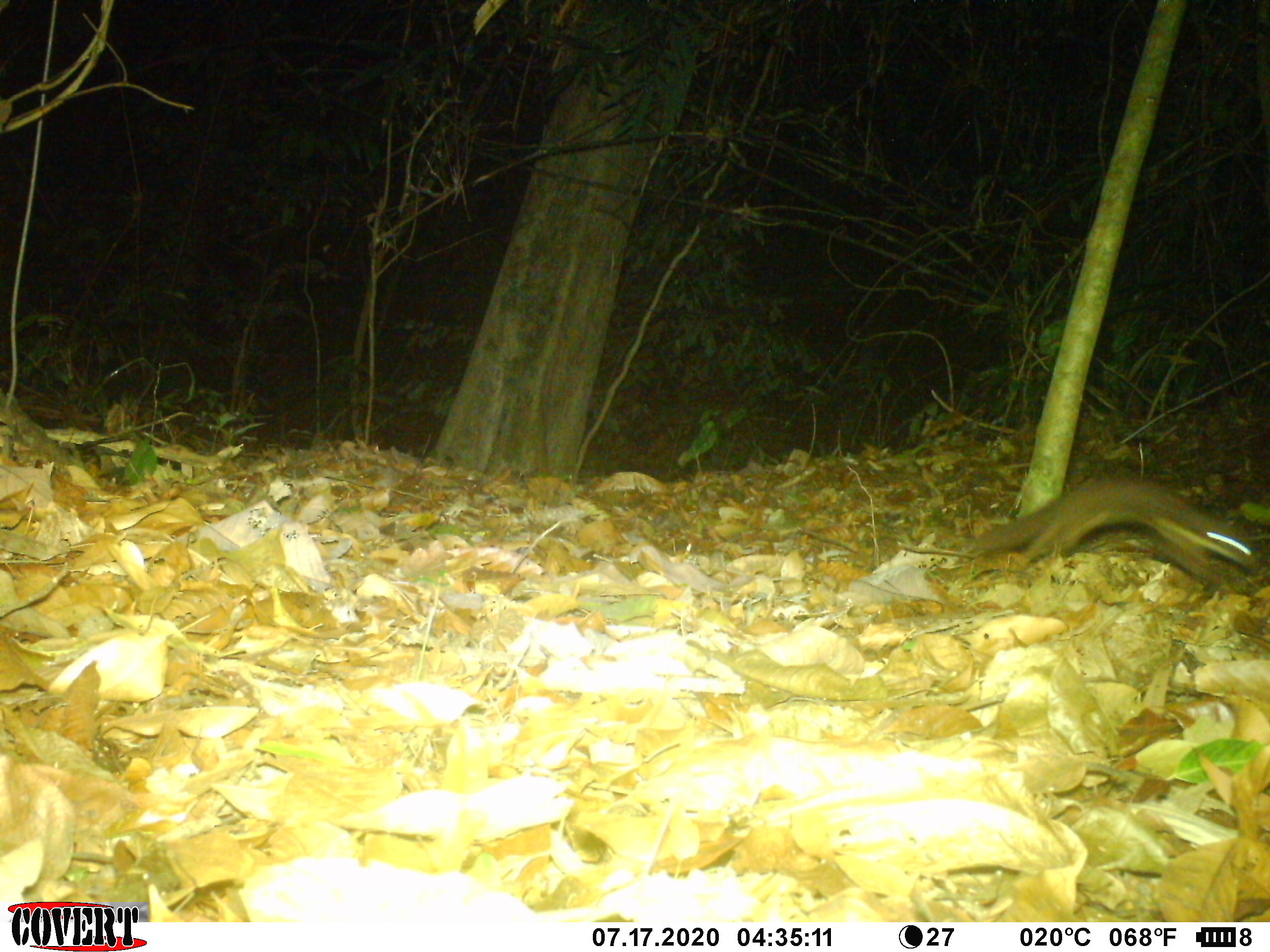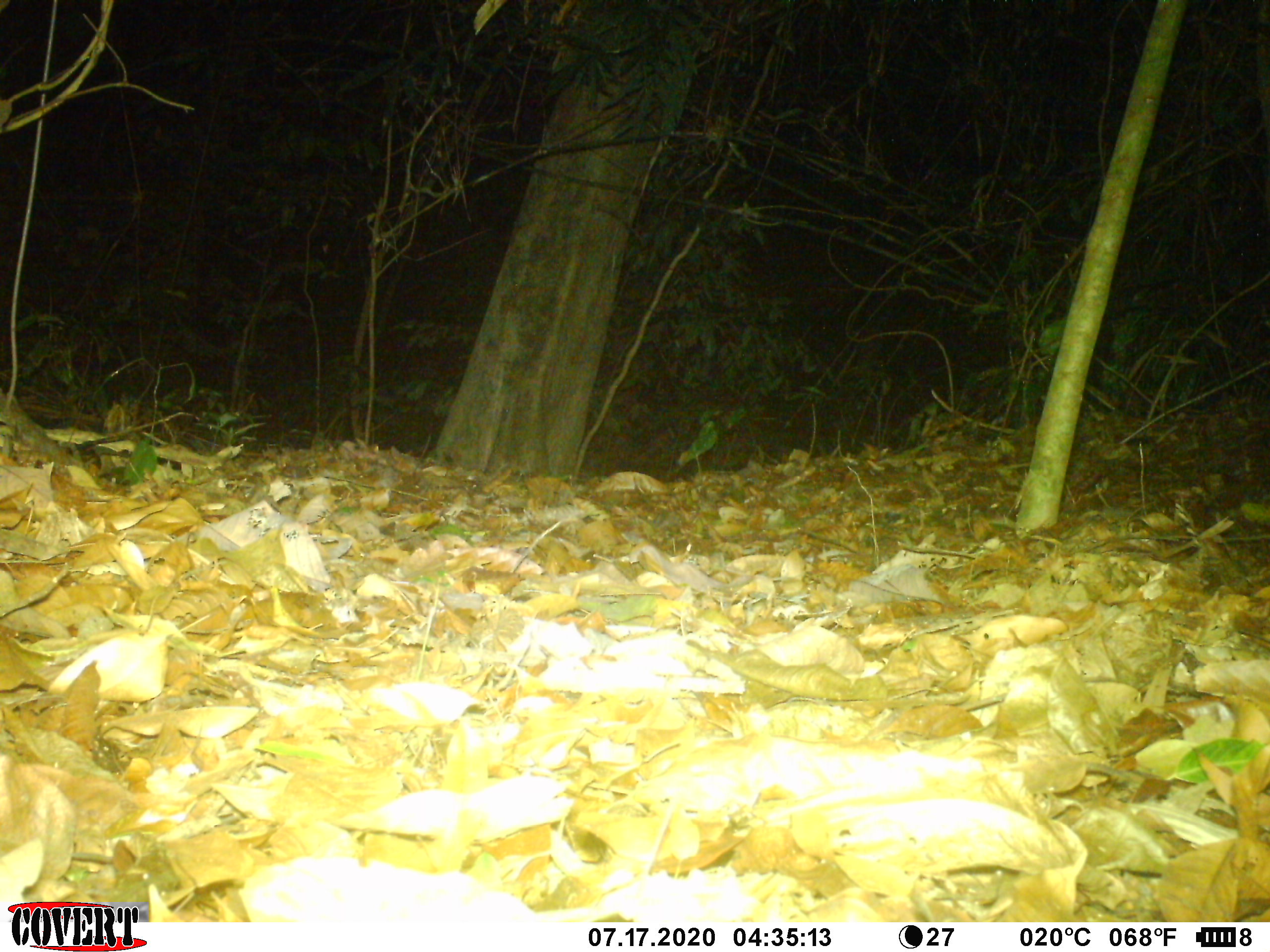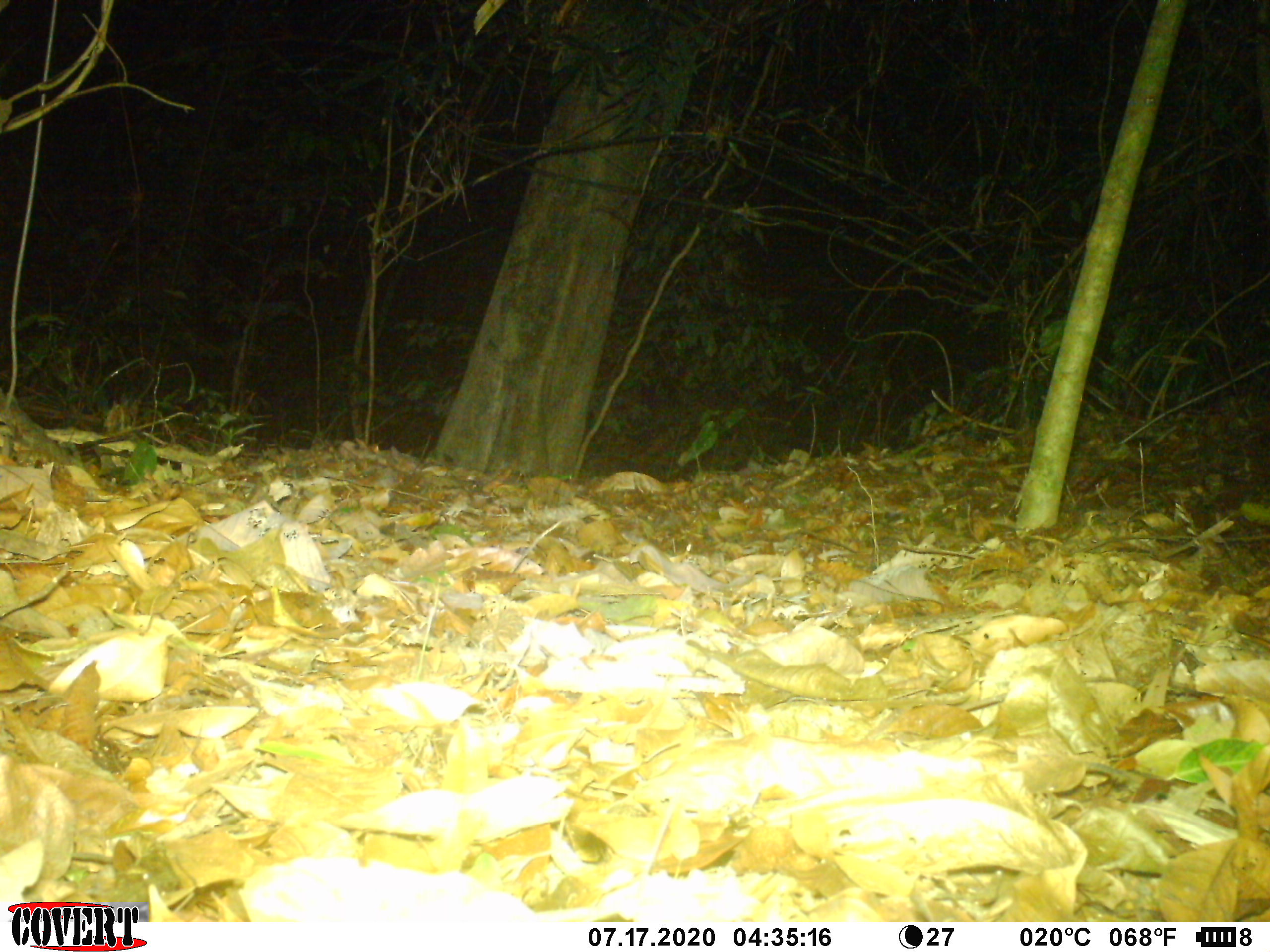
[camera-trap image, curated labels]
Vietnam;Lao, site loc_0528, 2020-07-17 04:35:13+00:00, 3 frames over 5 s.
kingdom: Animalia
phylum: Chordata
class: Mammalia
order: Carnivora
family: Mustelidae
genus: Mustela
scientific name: Mustela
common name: weasel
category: unidentified weasel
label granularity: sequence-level